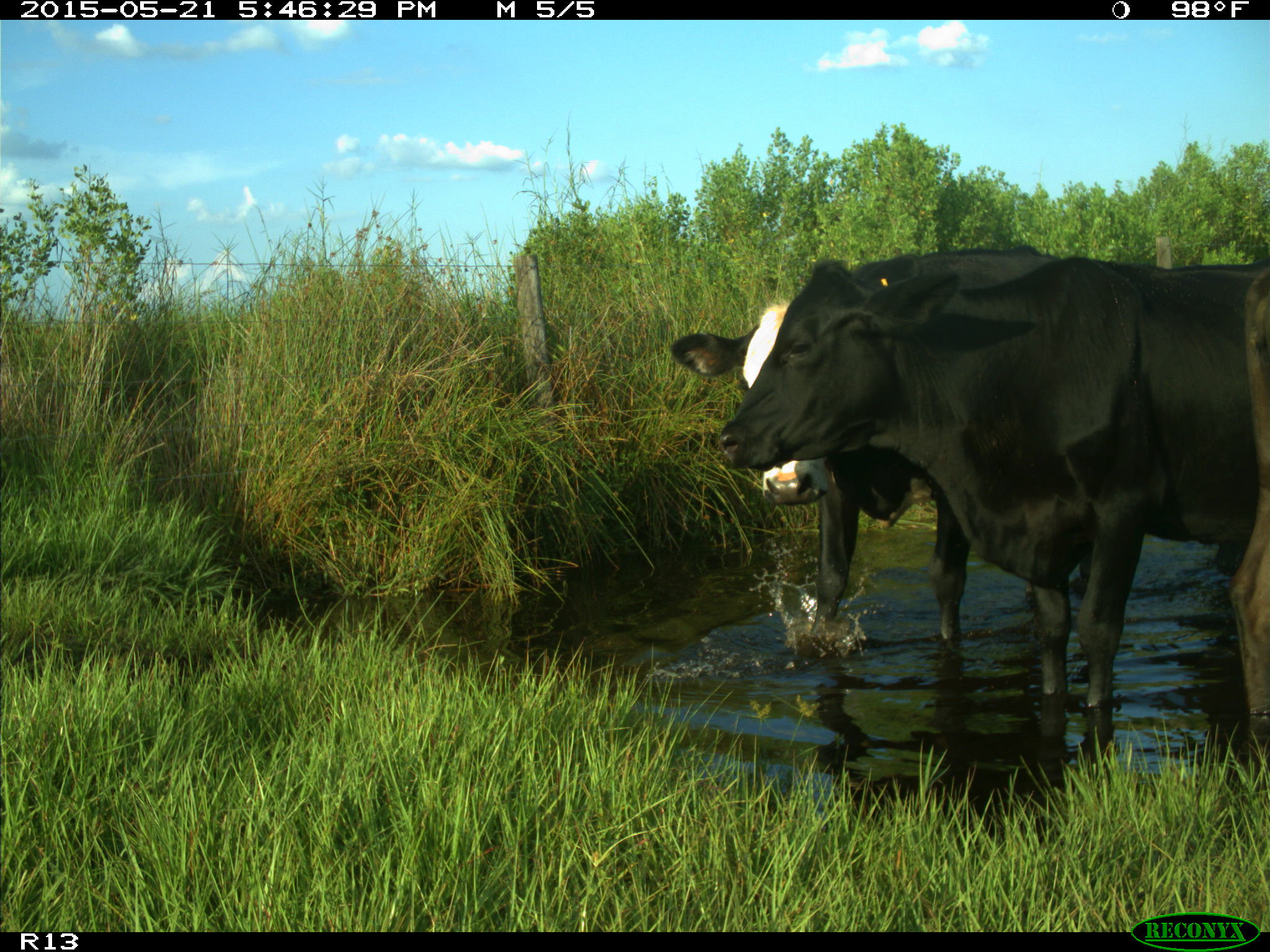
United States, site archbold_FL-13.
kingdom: Animalia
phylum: Chordata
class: Mammalia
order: Artiodactyla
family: Bovidae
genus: Bos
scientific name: Bos taurus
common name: domestic cow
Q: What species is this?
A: Bos taurus (domestic cow).